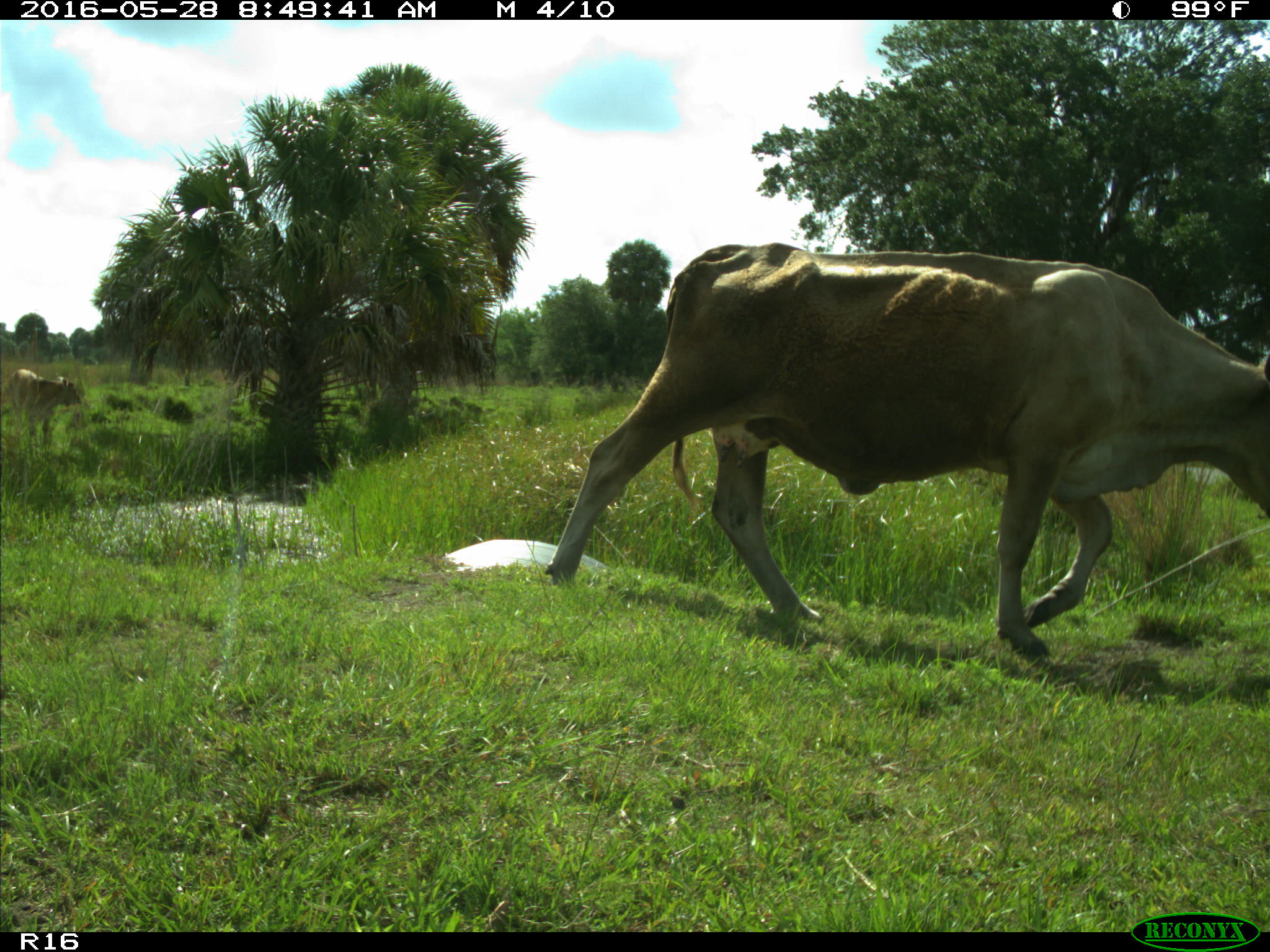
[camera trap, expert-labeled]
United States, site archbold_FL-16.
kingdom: Animalia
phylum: Chordata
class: Mammalia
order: Artiodactyla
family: Bovidae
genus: Bos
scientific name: Bos taurus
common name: domestic cow